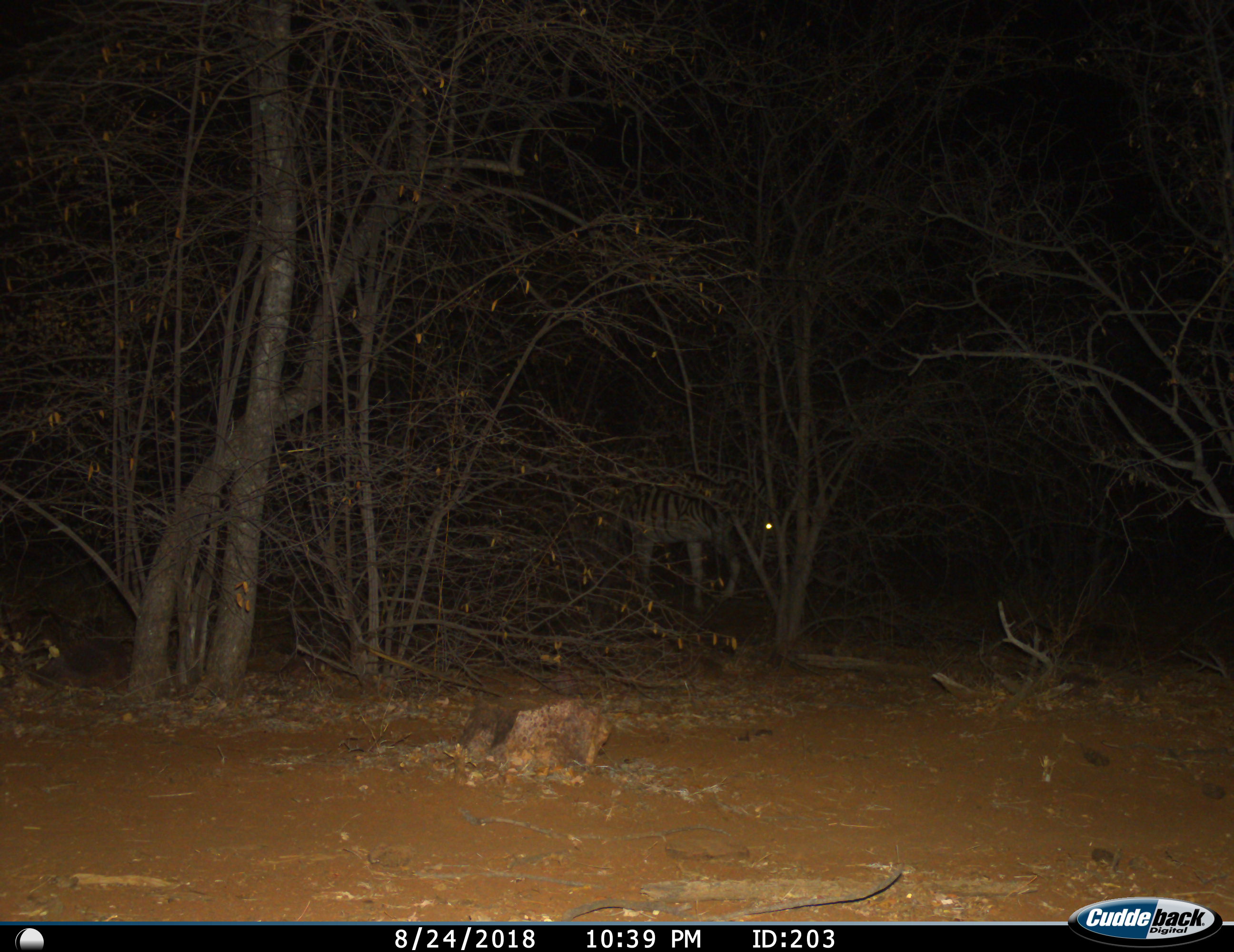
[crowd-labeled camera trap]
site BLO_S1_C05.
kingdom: Animalia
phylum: Chordata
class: Mammalia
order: Perissodactyla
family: Equidae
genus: Equus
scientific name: Equus quagga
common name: plains zebra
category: zebraplains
Zebraplains (plains zebra) (Equus quagga), count 1. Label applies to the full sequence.